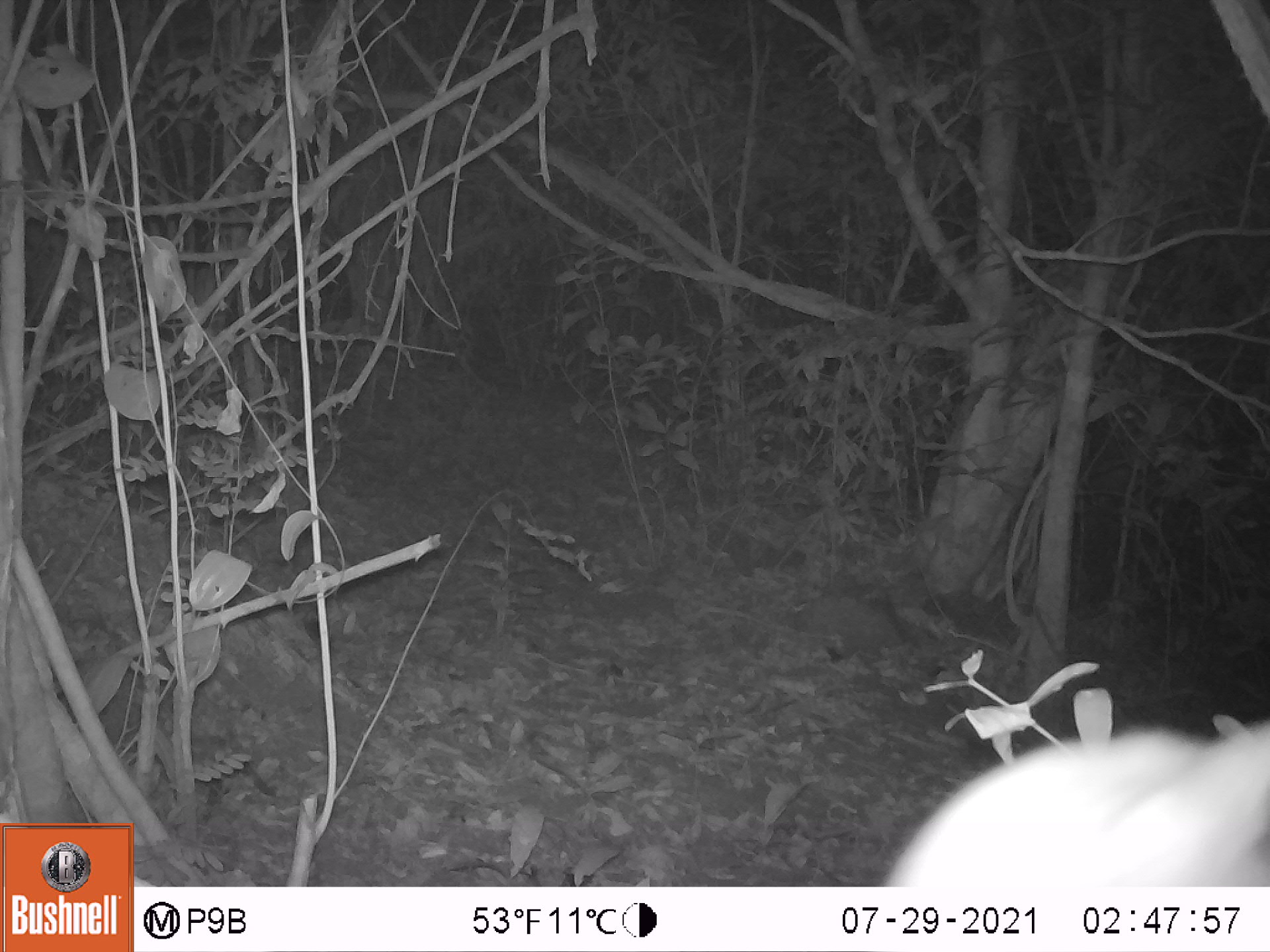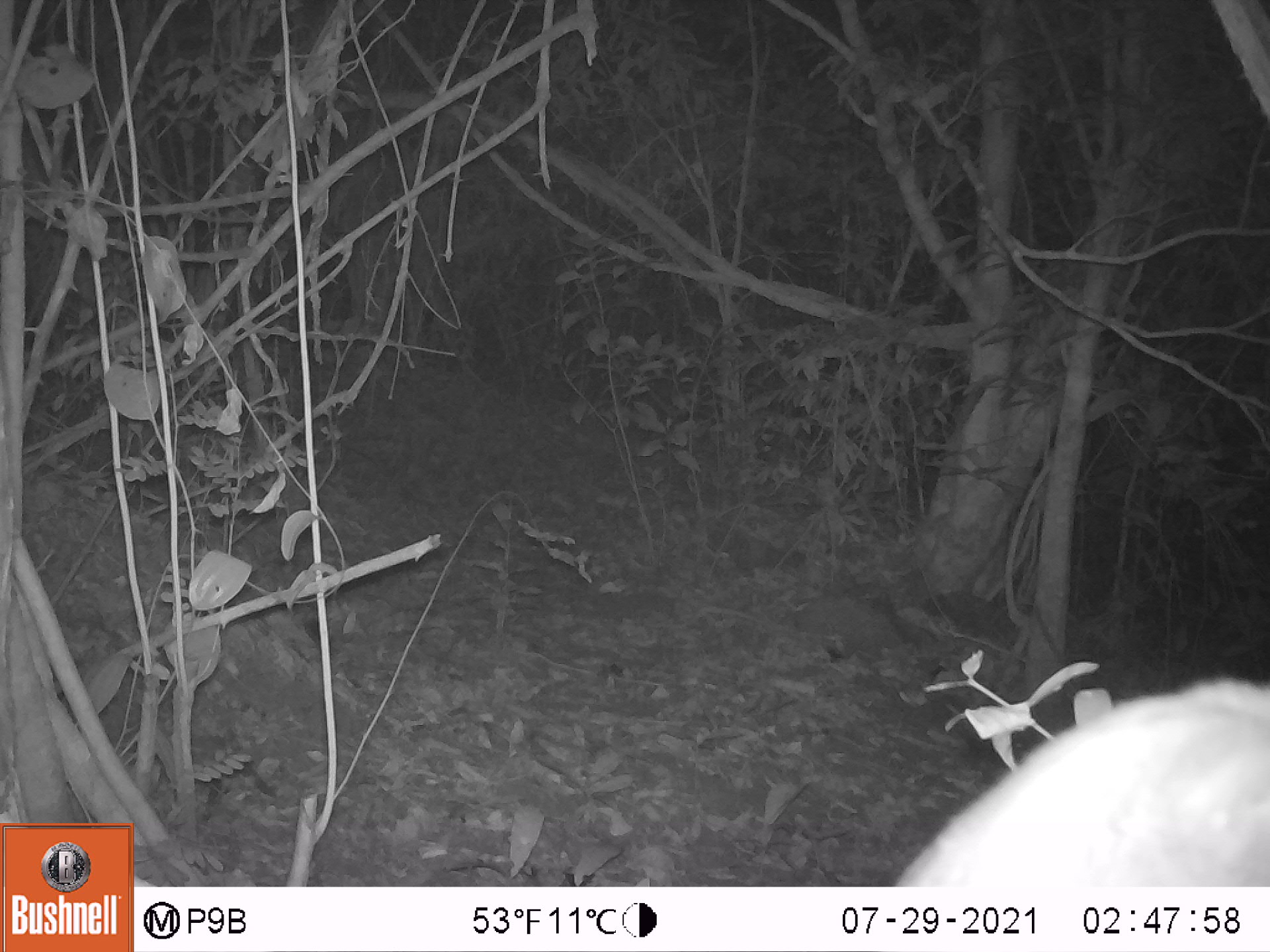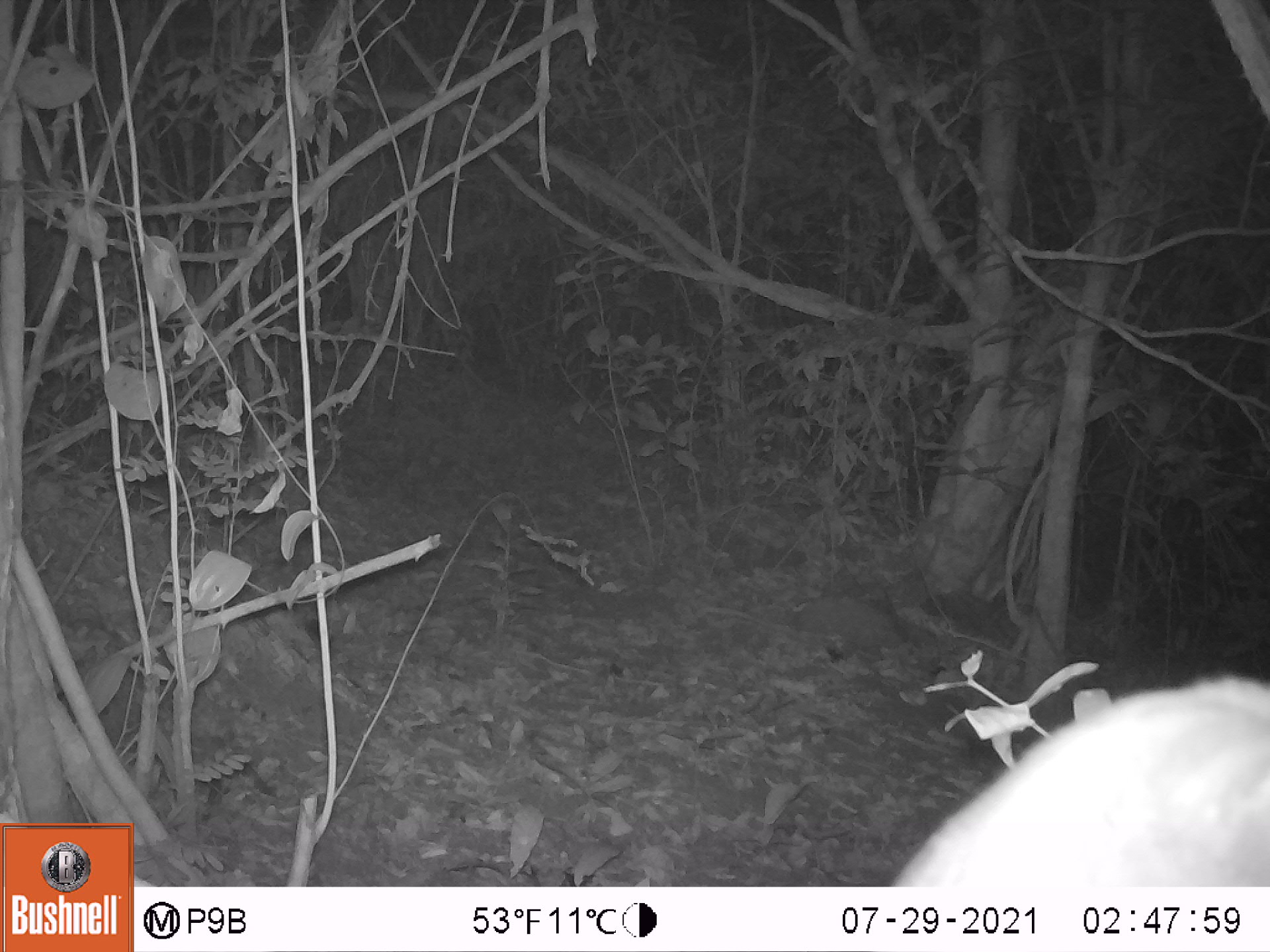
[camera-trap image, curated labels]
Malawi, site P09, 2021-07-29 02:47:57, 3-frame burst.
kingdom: Animalia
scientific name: Animalia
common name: other animal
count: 1